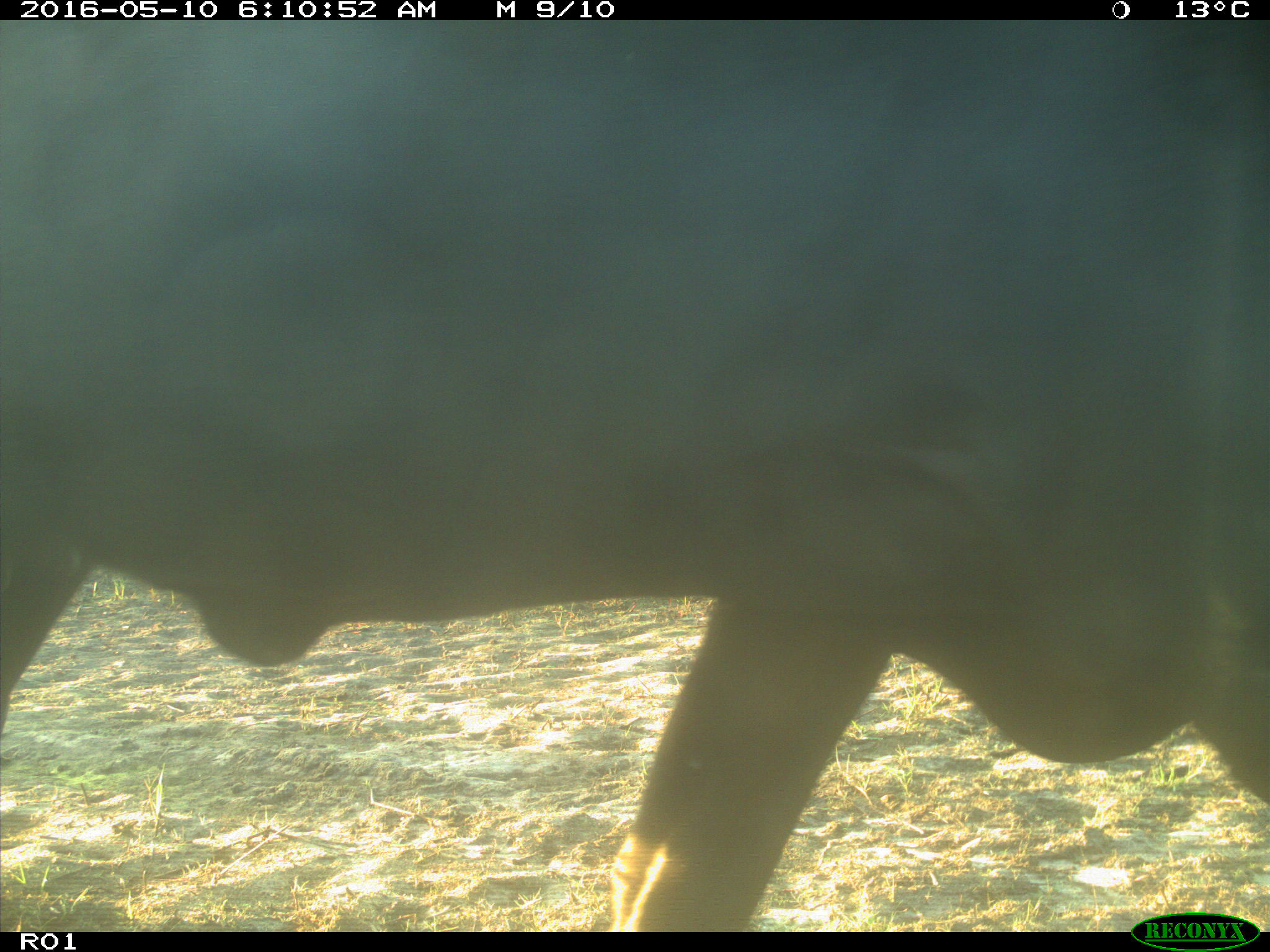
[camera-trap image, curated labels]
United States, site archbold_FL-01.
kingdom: Animalia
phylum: Chordata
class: Mammalia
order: Artiodactyla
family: Bovidae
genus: Bos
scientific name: Bos taurus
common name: domestic cow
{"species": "Bos taurus (domestic cow)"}